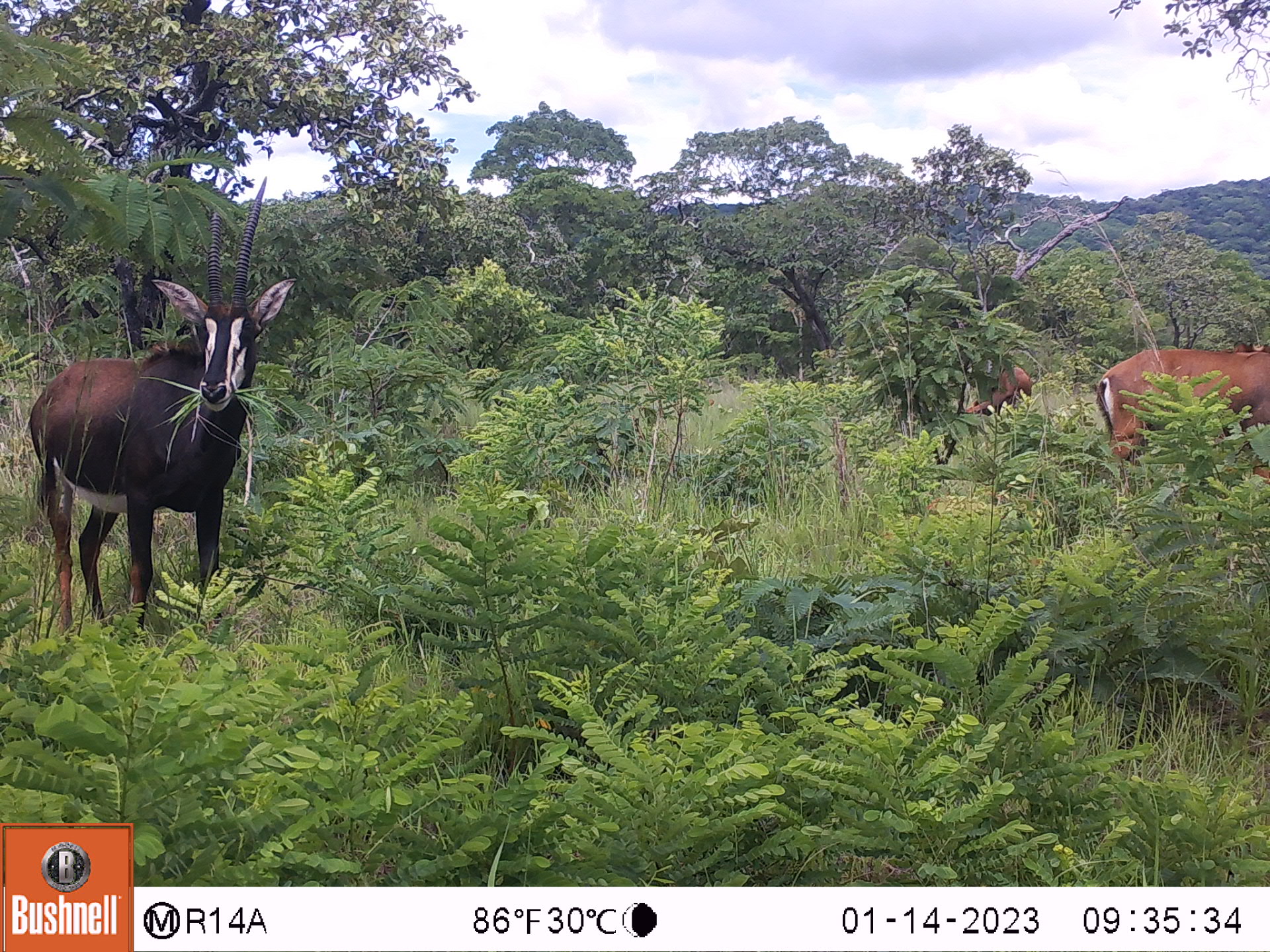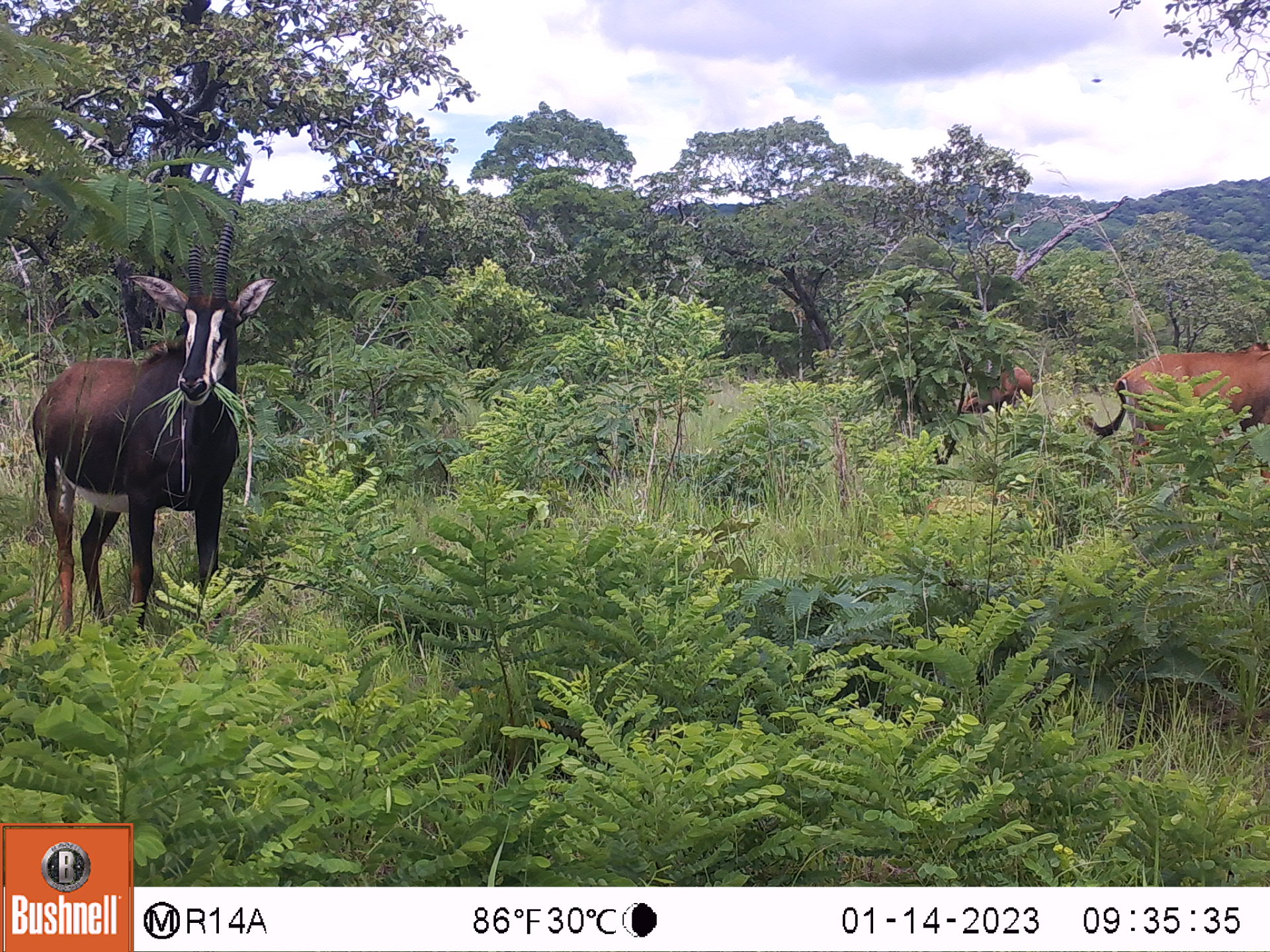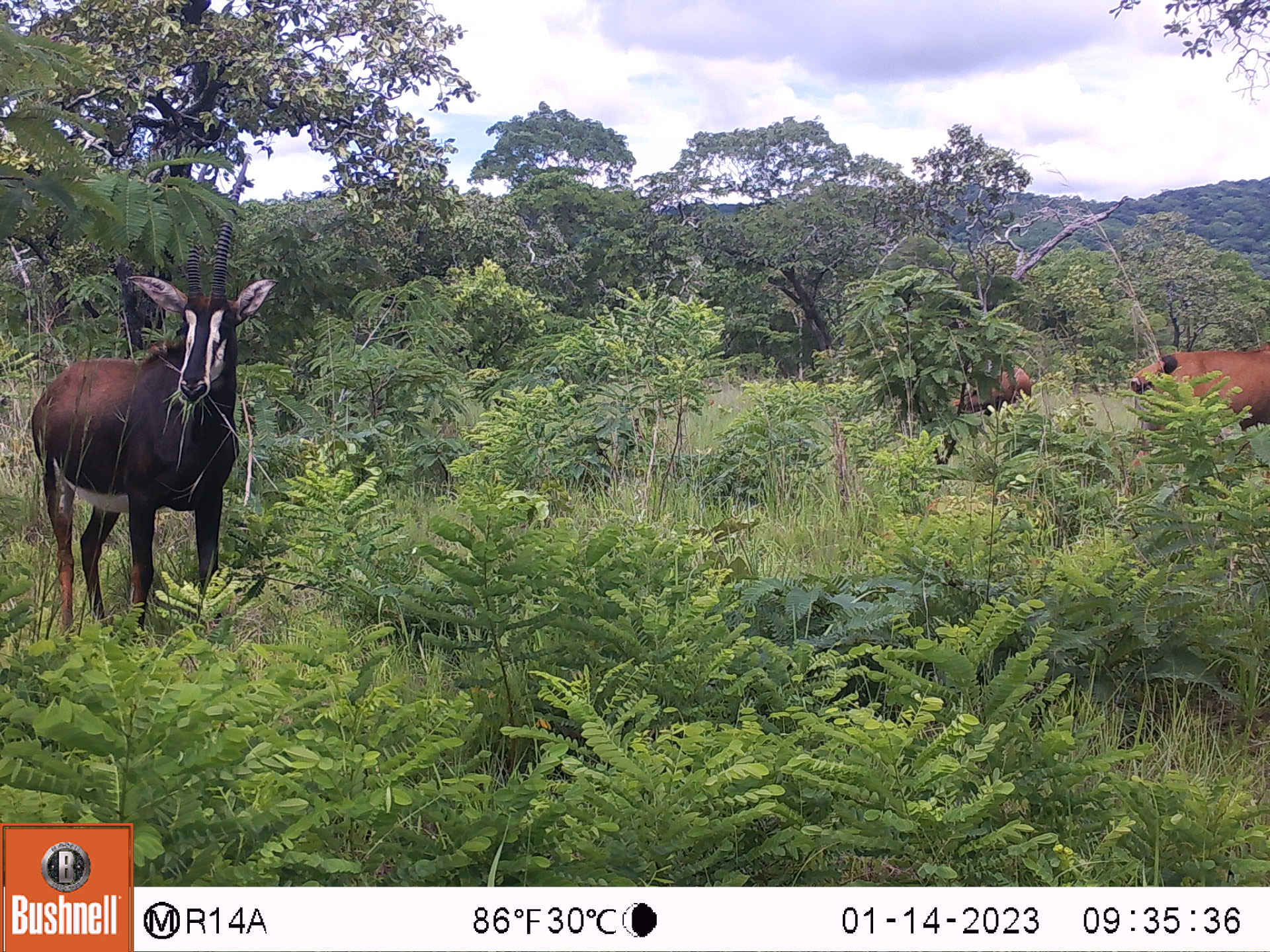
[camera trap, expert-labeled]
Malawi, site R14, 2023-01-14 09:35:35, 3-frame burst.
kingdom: Animalia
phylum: Chordata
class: Mammalia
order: Artiodactyla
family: Bovidae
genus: Hippotragus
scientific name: Hippotragus niger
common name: sable antelope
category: sable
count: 3